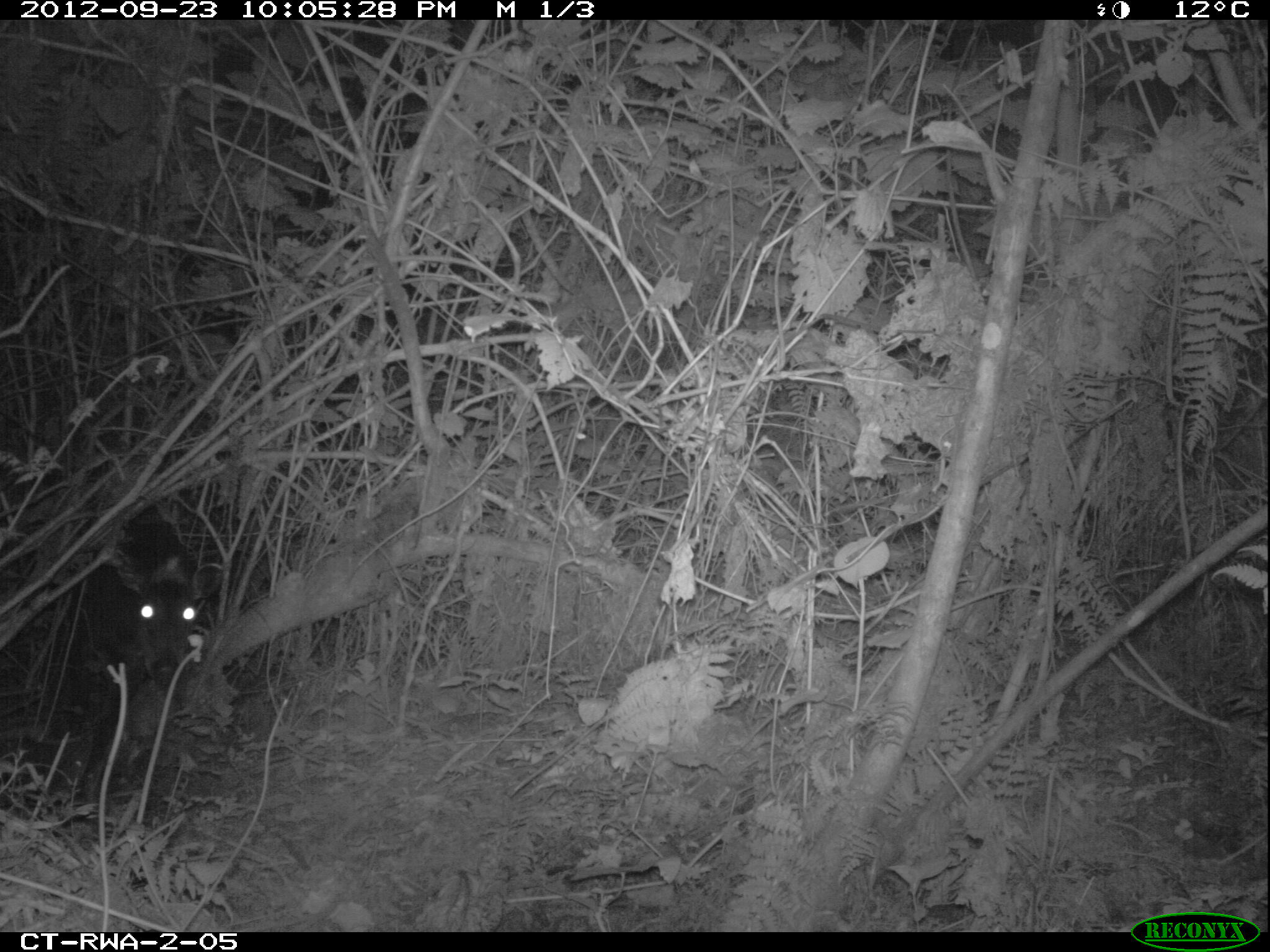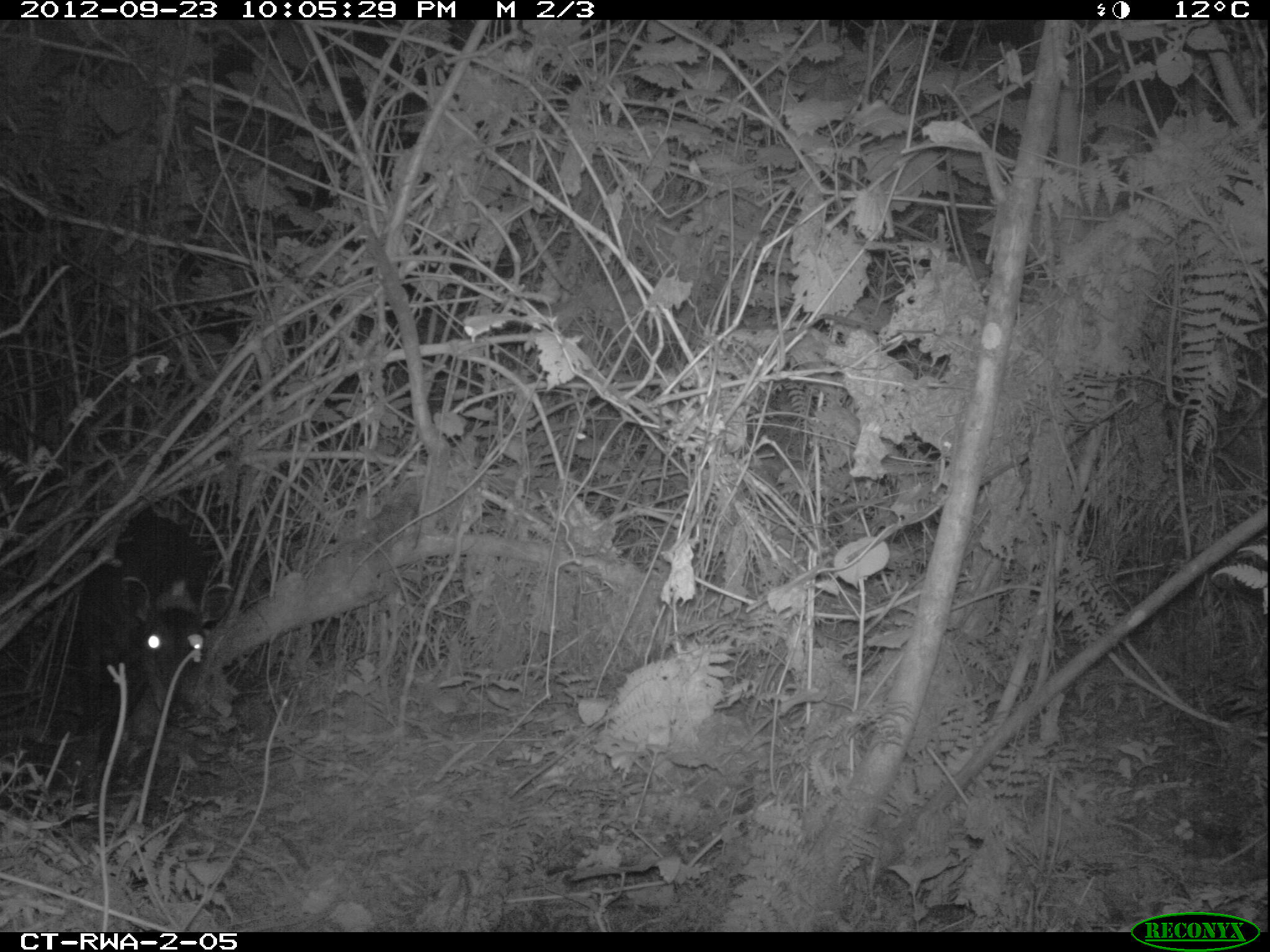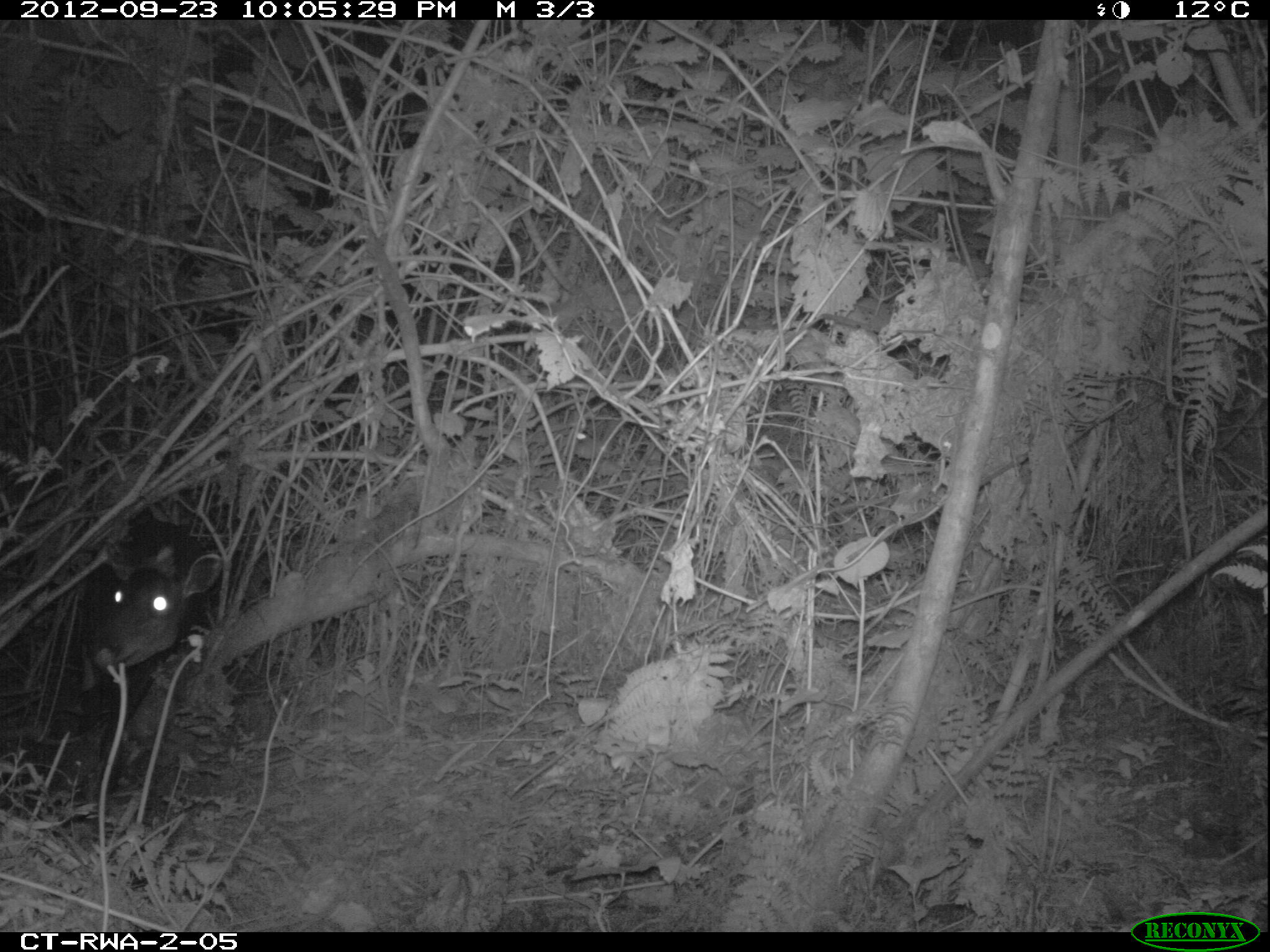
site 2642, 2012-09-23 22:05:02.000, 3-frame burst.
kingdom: Animalia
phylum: Chordata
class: Mammalia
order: Artiodactyla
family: Bovidae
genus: Cephalophus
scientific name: Cephalophus silvicultor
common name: light-backed duiker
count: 1